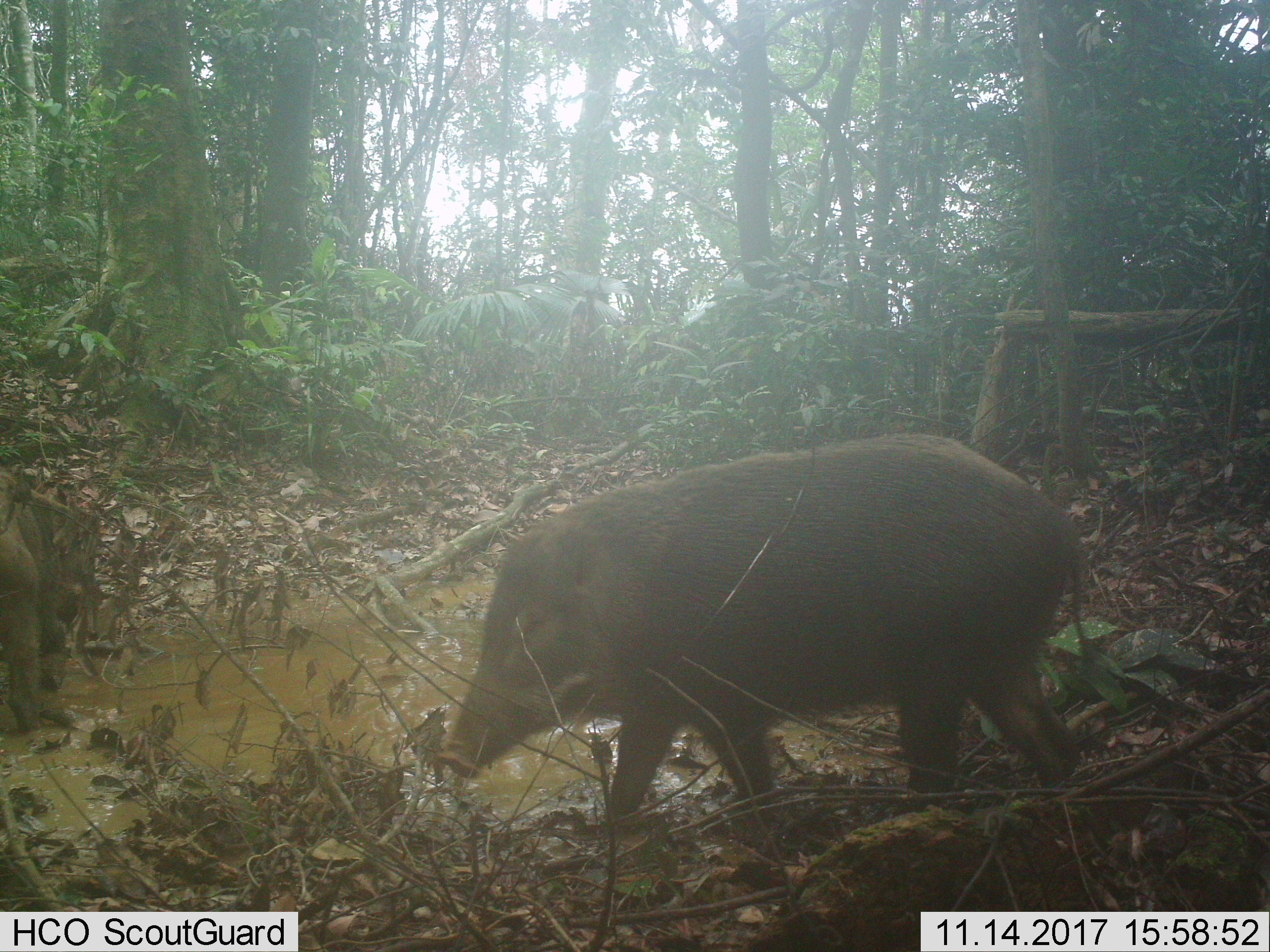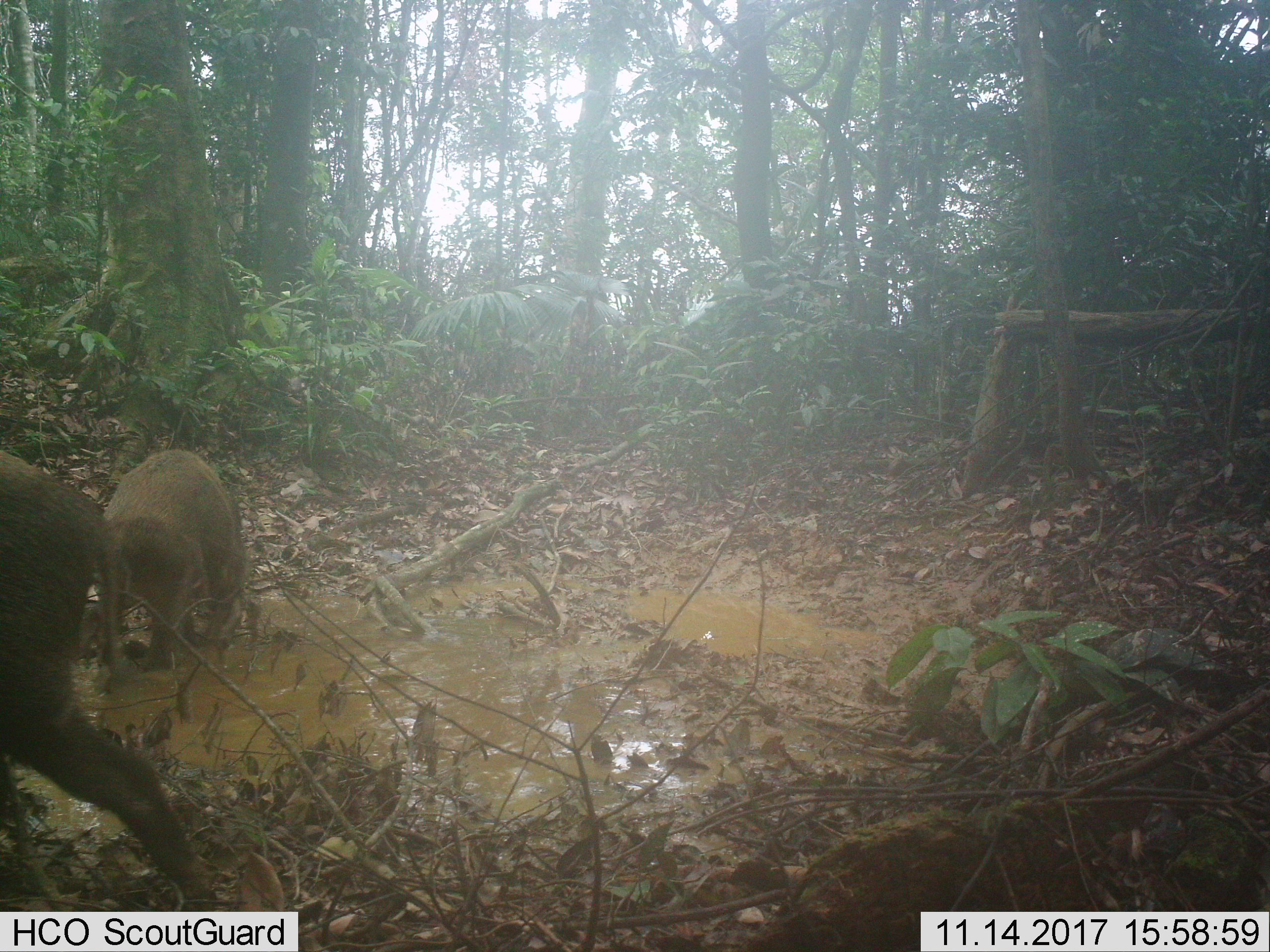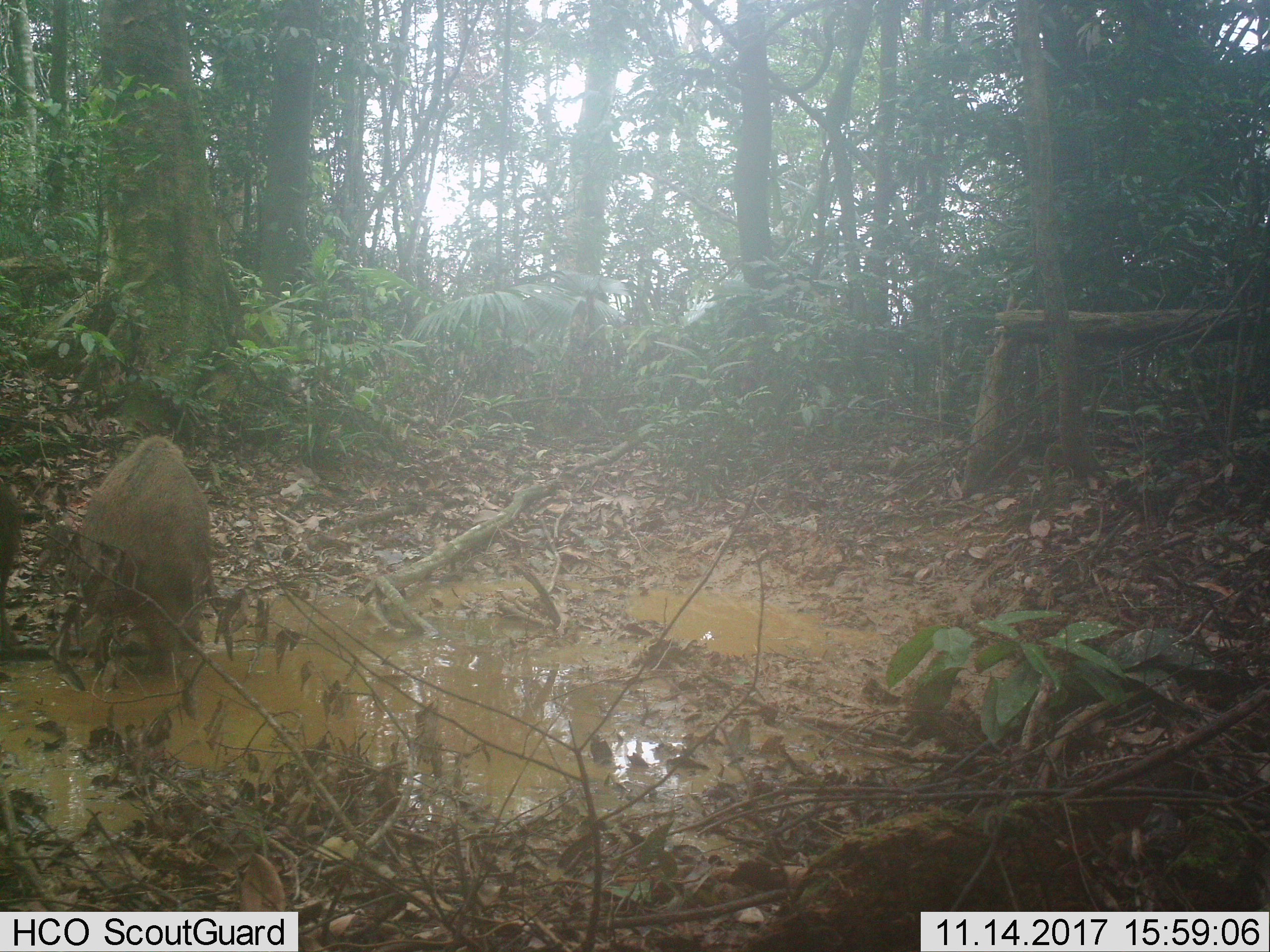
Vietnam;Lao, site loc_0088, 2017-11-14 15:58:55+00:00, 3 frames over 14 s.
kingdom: Animalia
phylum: Chordata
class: Mammalia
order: Artiodactyla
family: Suidae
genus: Sus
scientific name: Sus scrofa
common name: eurasian wild pig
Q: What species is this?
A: Eurasian wild pig (Sus scrofa).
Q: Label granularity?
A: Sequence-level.